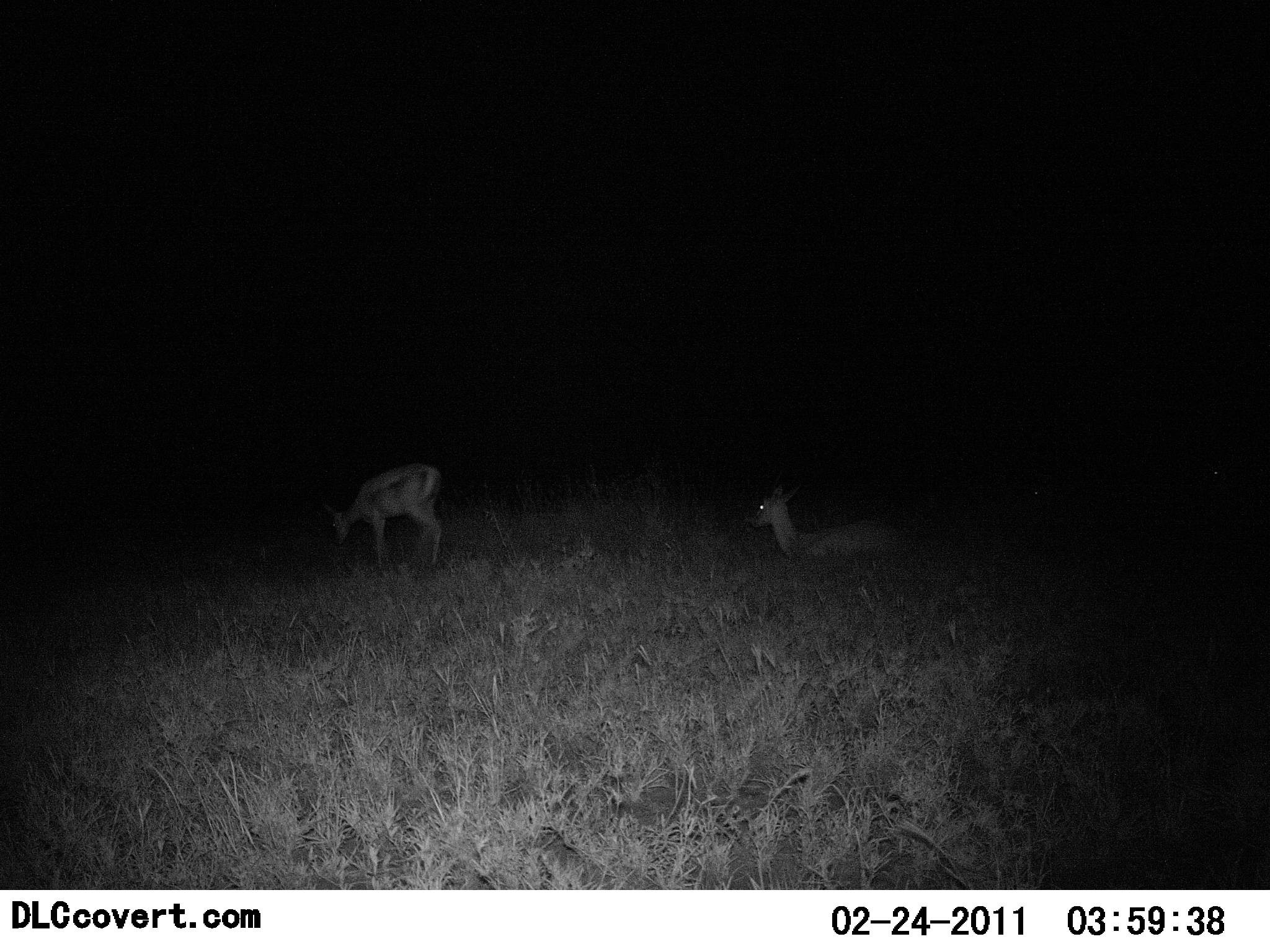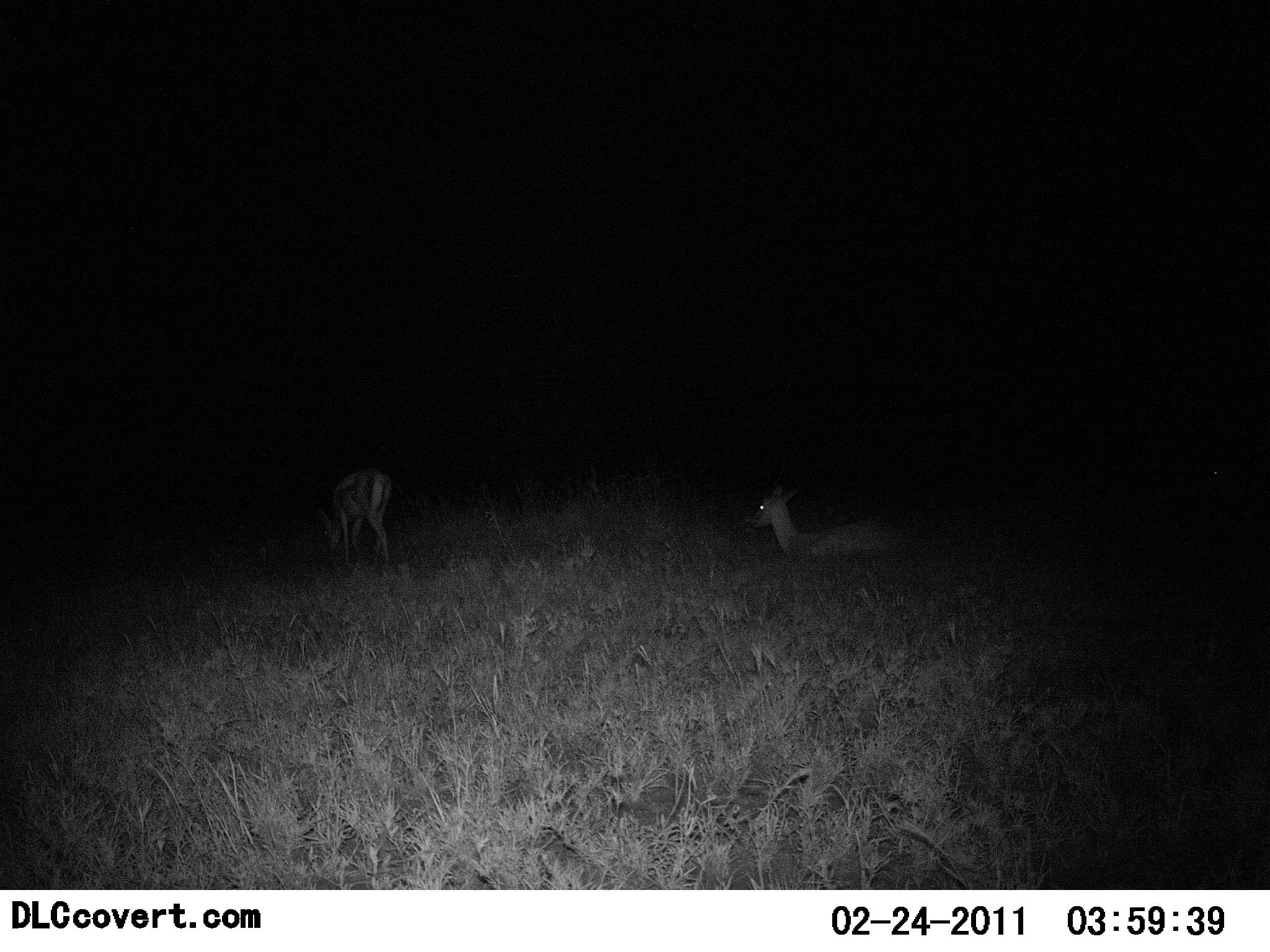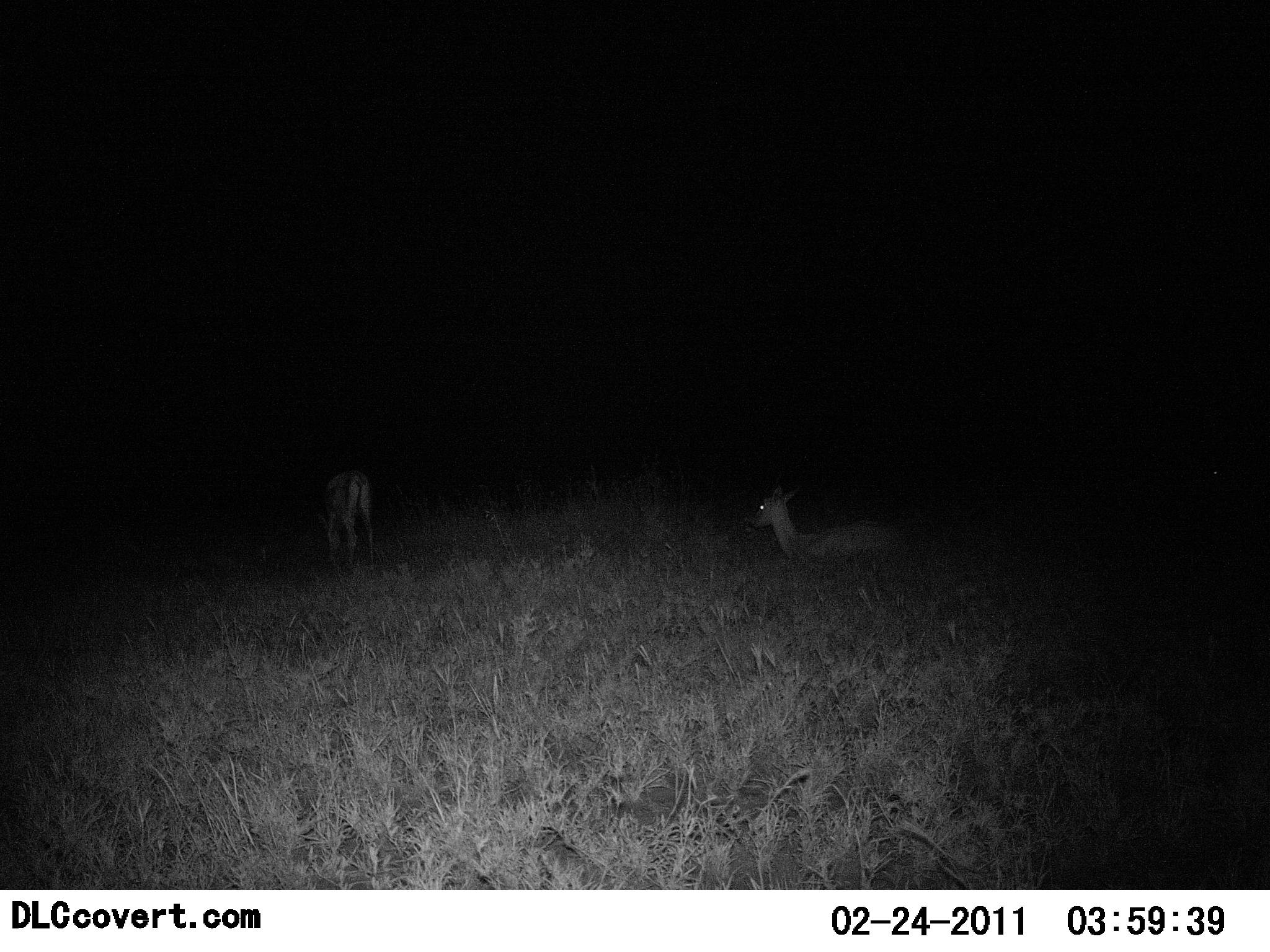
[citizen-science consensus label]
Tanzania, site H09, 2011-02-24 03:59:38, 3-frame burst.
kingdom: Animalia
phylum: Chordata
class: Mammalia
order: Artiodactyla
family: Bovidae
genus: Eudorcas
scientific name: Eudorcas thomsonii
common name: thomson's gazelle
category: gazellethomsons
Gazellethomsons (thomson's gazelle) (Eudorcas thomsonii), count 2. Behavior (volunteer vote fractions): standing 18%, resting 73%, moving 27%, interacting 0%. Young present (vote fraction): 0%. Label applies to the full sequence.